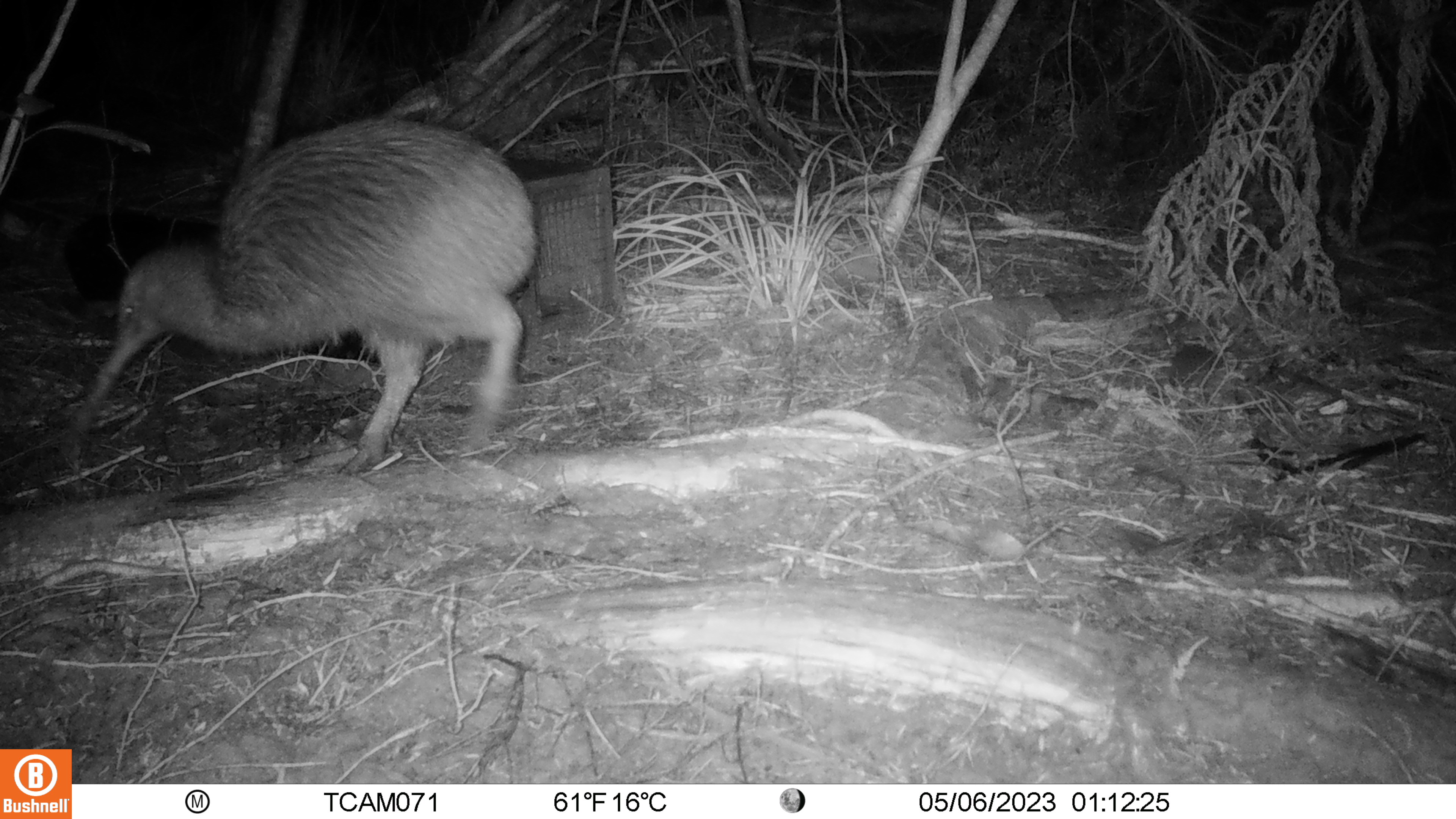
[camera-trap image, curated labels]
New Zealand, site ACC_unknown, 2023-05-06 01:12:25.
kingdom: Animalia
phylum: Chordata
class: Aves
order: Apterygiformes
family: Apterygidae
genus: Apteryx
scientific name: Apteryx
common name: kiwi